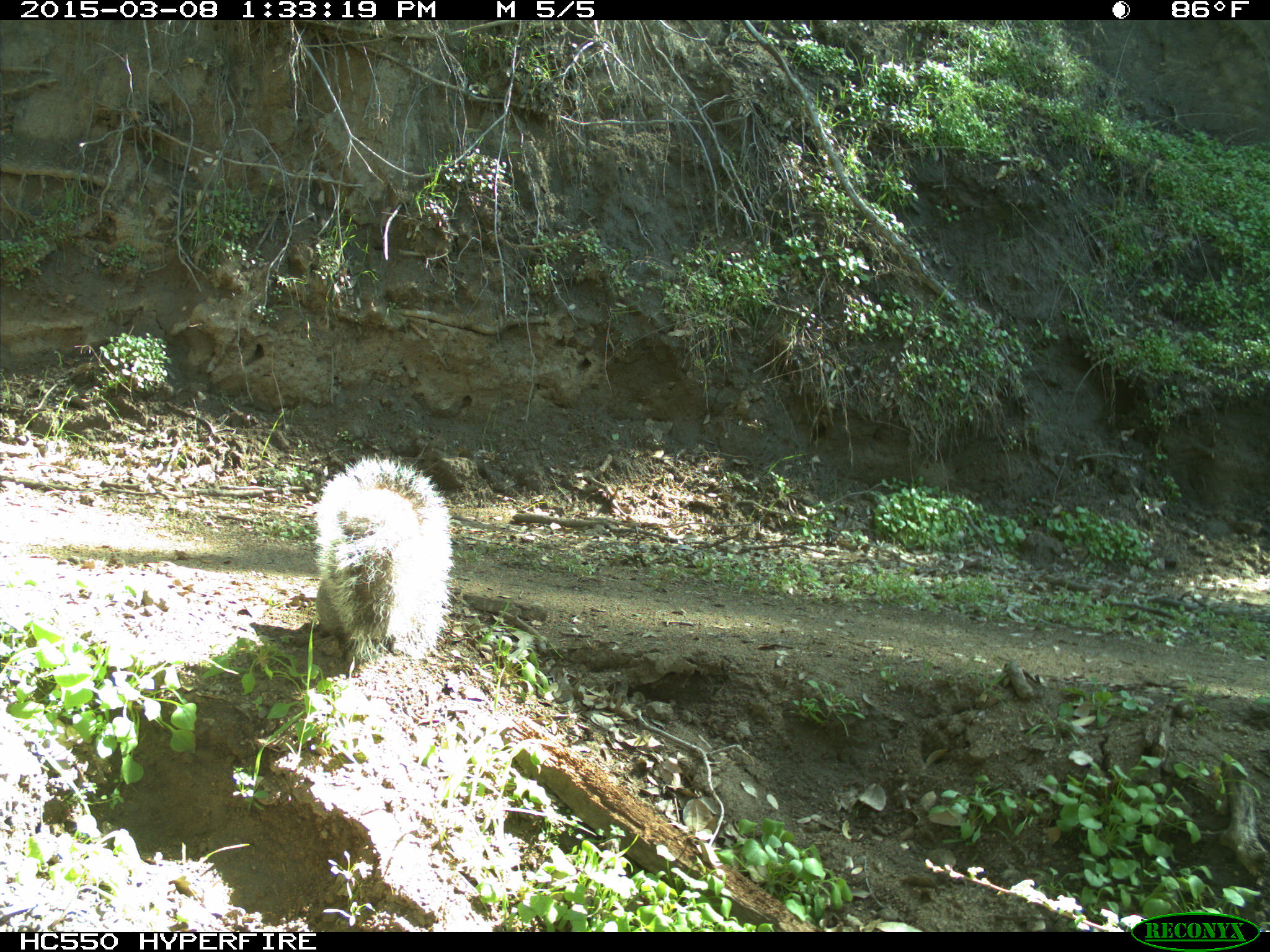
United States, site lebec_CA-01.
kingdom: Animalia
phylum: Chordata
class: Mammalia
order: Rodentia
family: Sciuridae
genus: Sciurus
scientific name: Sciurus carolinensis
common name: eastern gray squirrel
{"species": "Sciurus carolinensis (eastern gray squirrel)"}